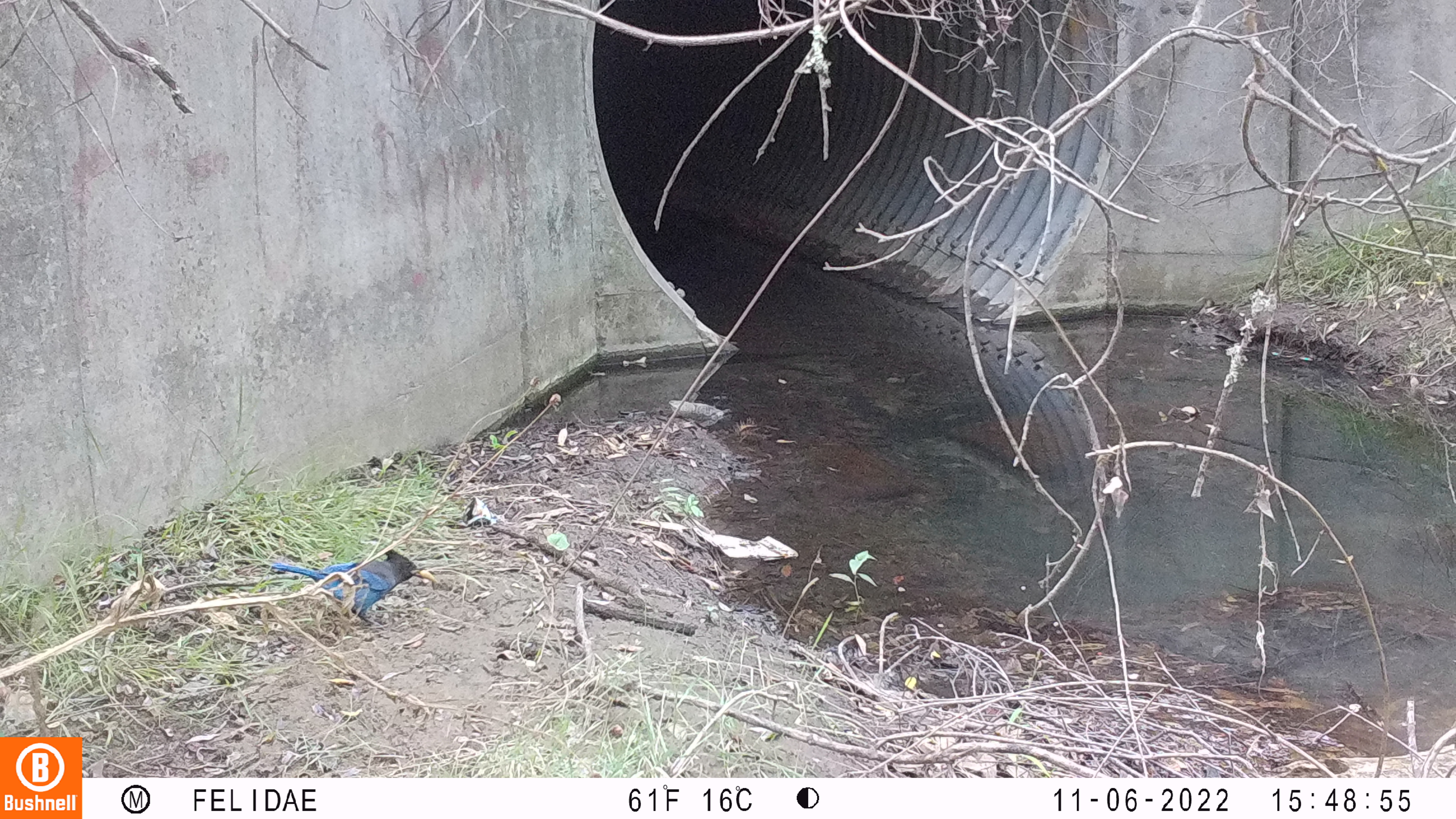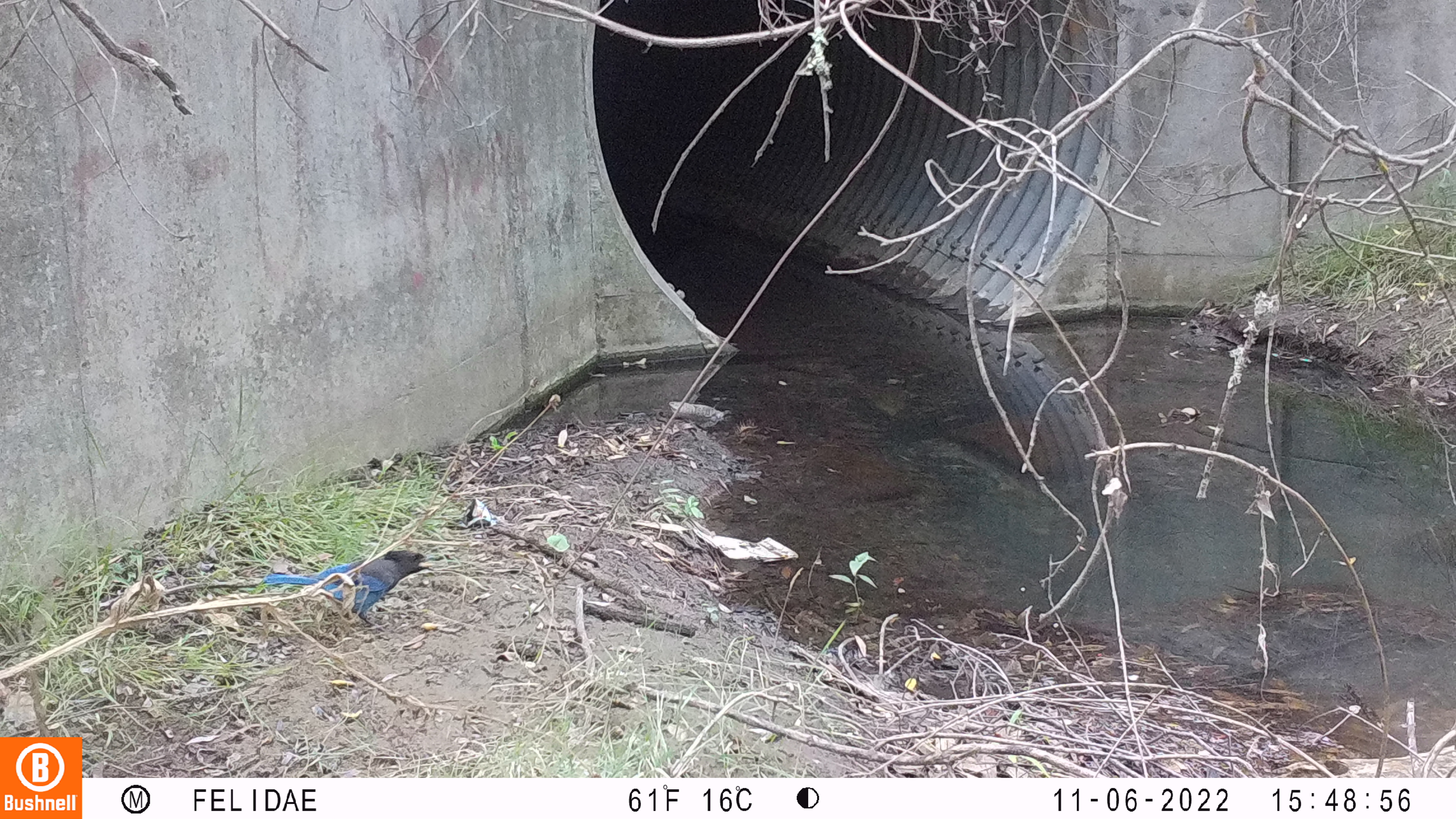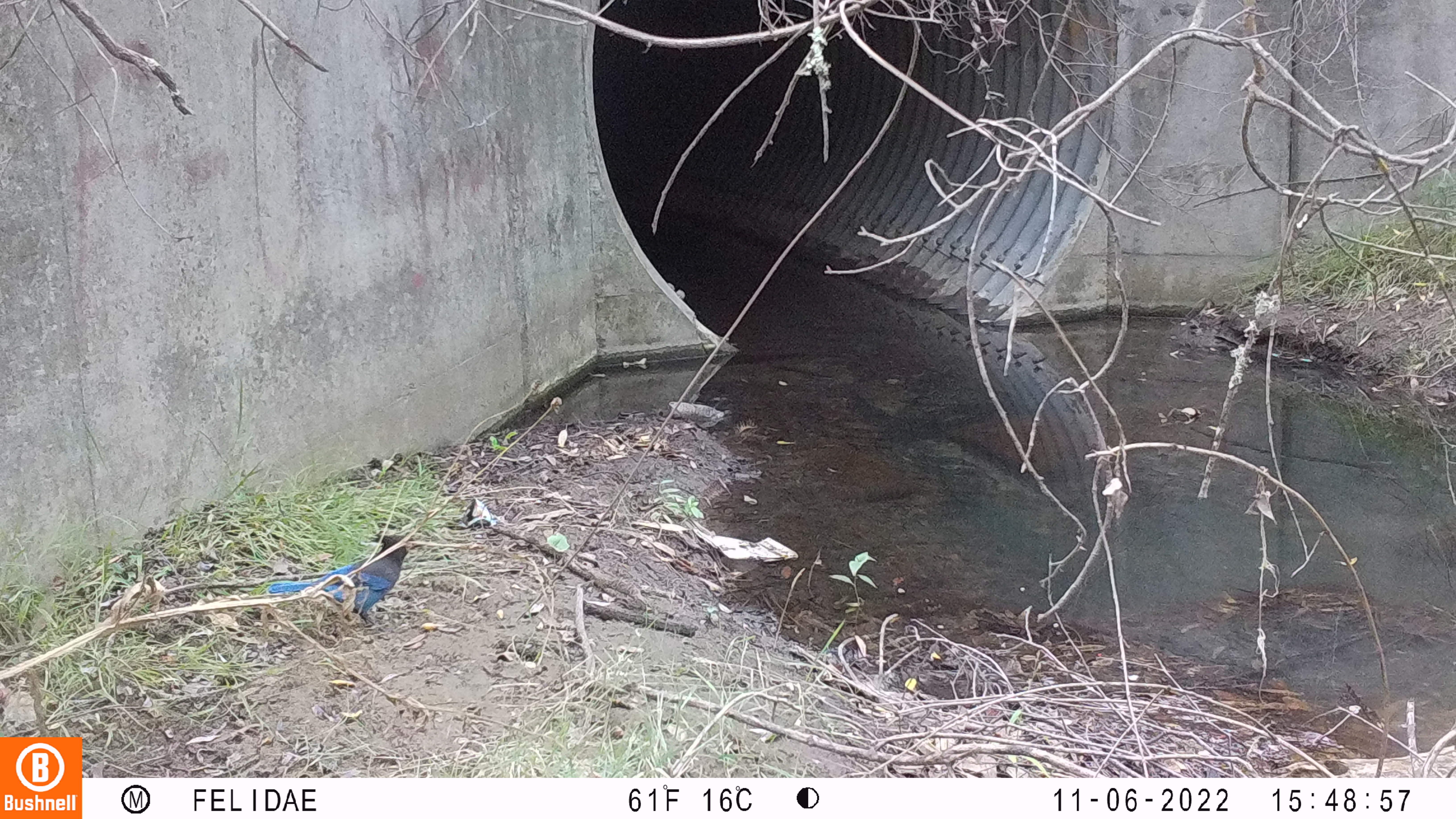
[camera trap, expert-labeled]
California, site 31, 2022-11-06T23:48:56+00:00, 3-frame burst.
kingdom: Animalia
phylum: Chordata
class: Aves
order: Passeriformes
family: Corvidae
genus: Cyanocitta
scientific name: Cyanocitta stelleri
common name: steller's jay